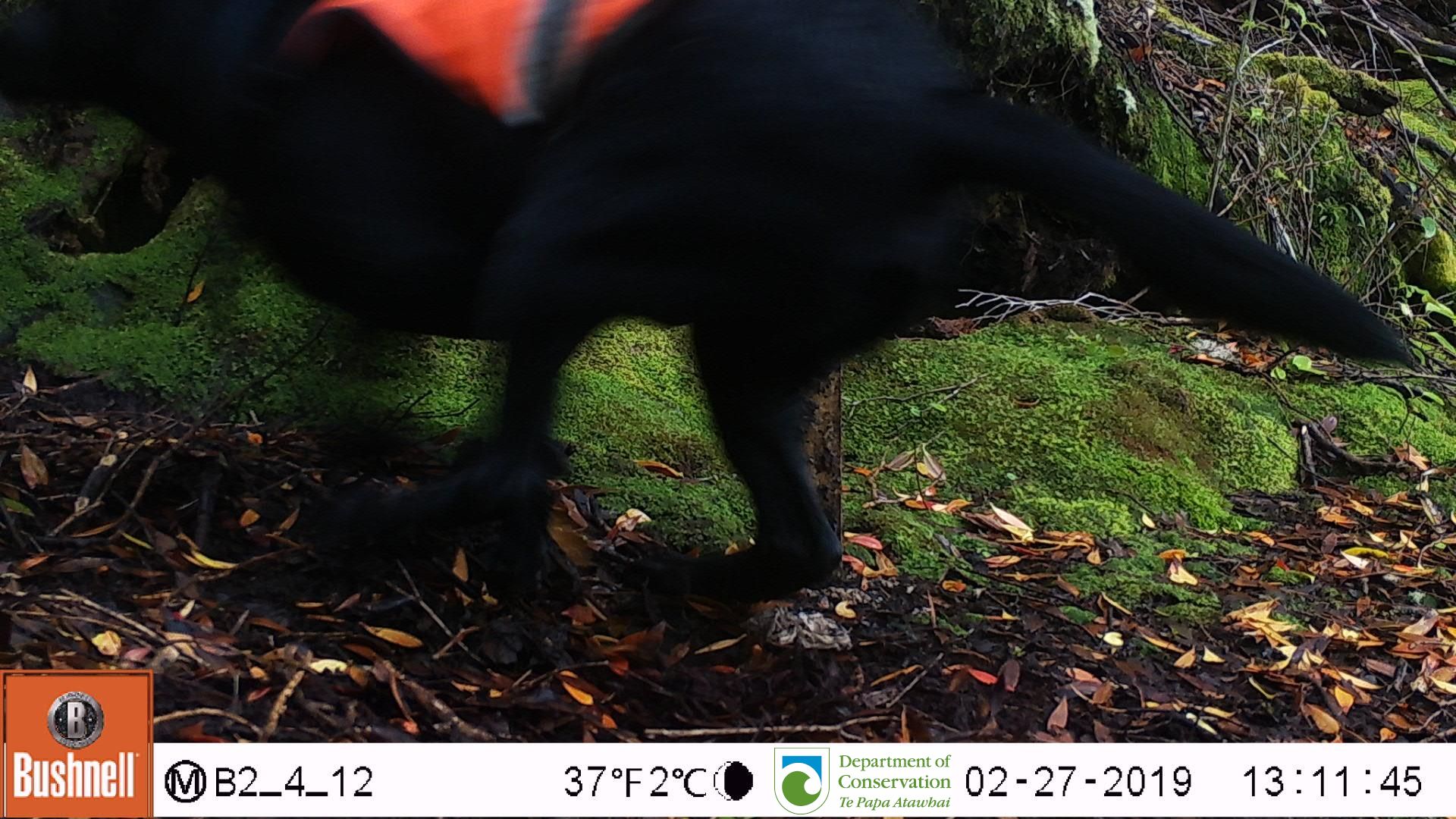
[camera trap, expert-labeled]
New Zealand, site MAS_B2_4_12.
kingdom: Animalia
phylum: Chordata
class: Mammalia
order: Carnivora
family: Canidae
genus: Canis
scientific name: Canis familiaris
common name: domestic dog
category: dog